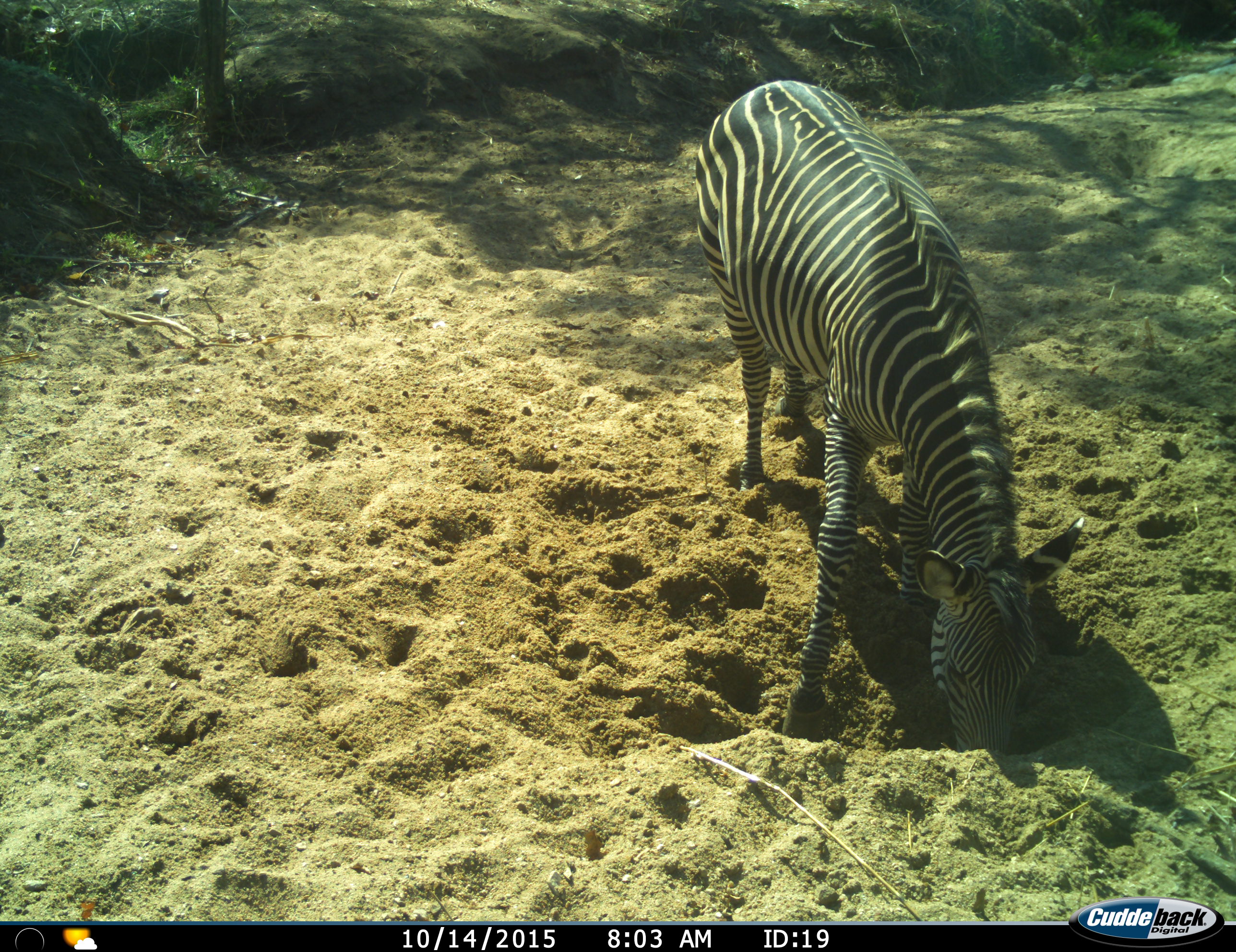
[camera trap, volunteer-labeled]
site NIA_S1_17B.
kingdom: Animalia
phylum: Chordata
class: Mammalia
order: Perissodactyla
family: Equidae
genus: Equus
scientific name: Equus quagga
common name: plains zebra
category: zebraplains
Zebraplains (plains zebra) (Equus quagga), count 1. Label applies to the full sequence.